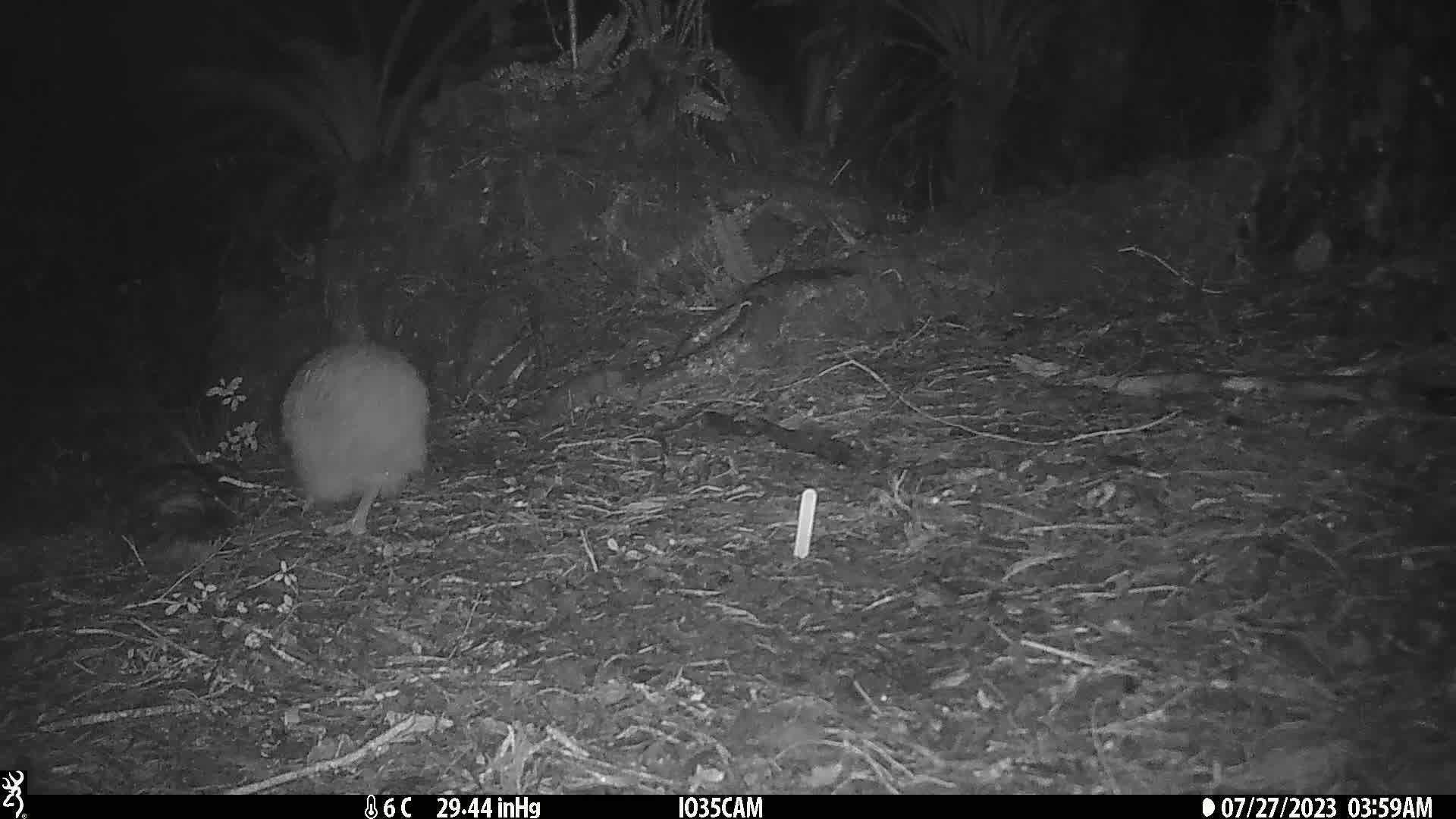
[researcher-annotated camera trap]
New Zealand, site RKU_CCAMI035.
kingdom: Animalia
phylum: Chordata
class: Aves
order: Apterygiformes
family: Apterygidae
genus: Apteryx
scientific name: Apteryx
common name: kiwi